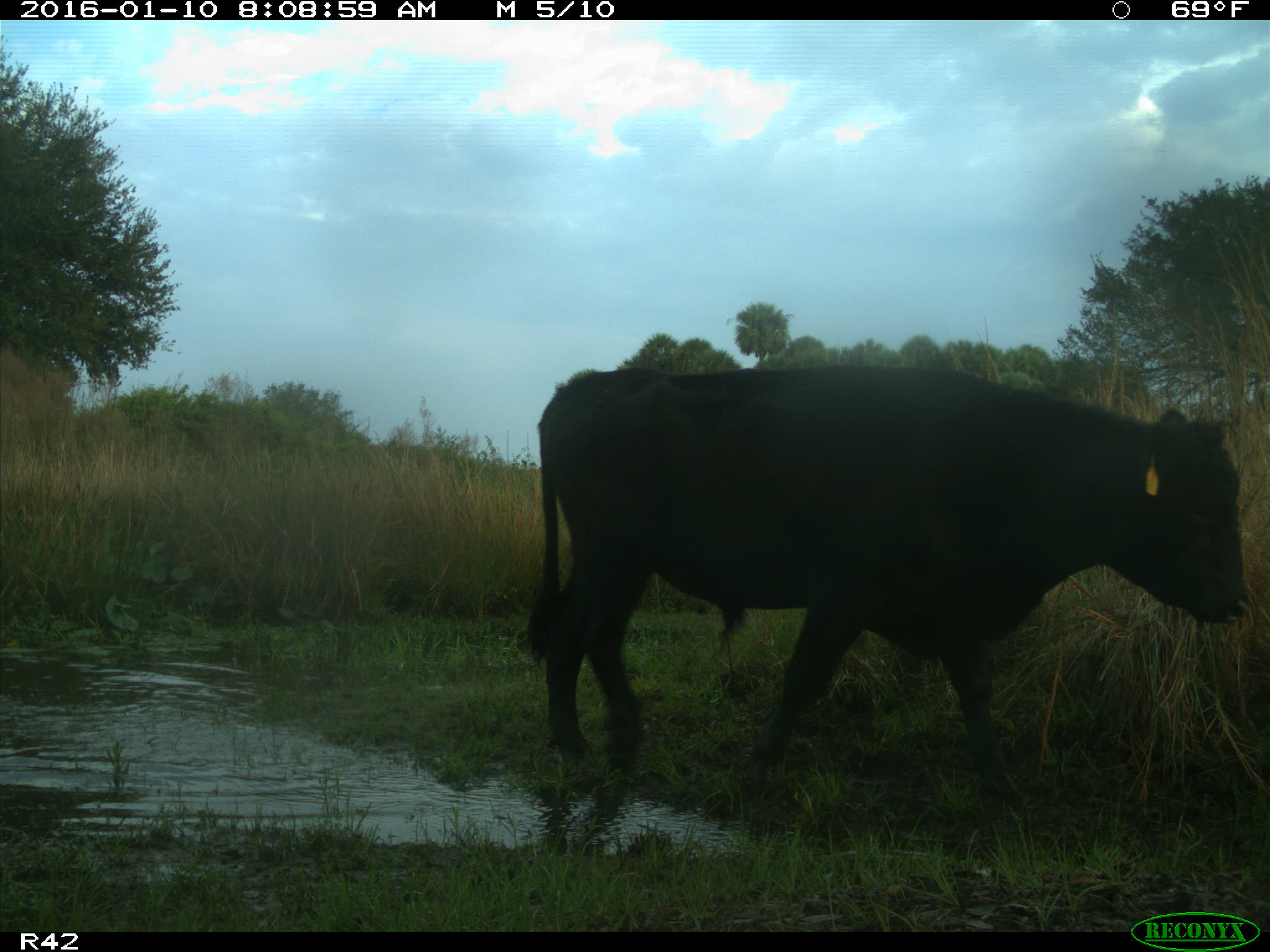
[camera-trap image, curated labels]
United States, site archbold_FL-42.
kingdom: Animalia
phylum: Chordata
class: Mammalia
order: Artiodactyla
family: Bovidae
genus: Bos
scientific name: Bos taurus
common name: domestic cow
Bos taurus (domestic cow).